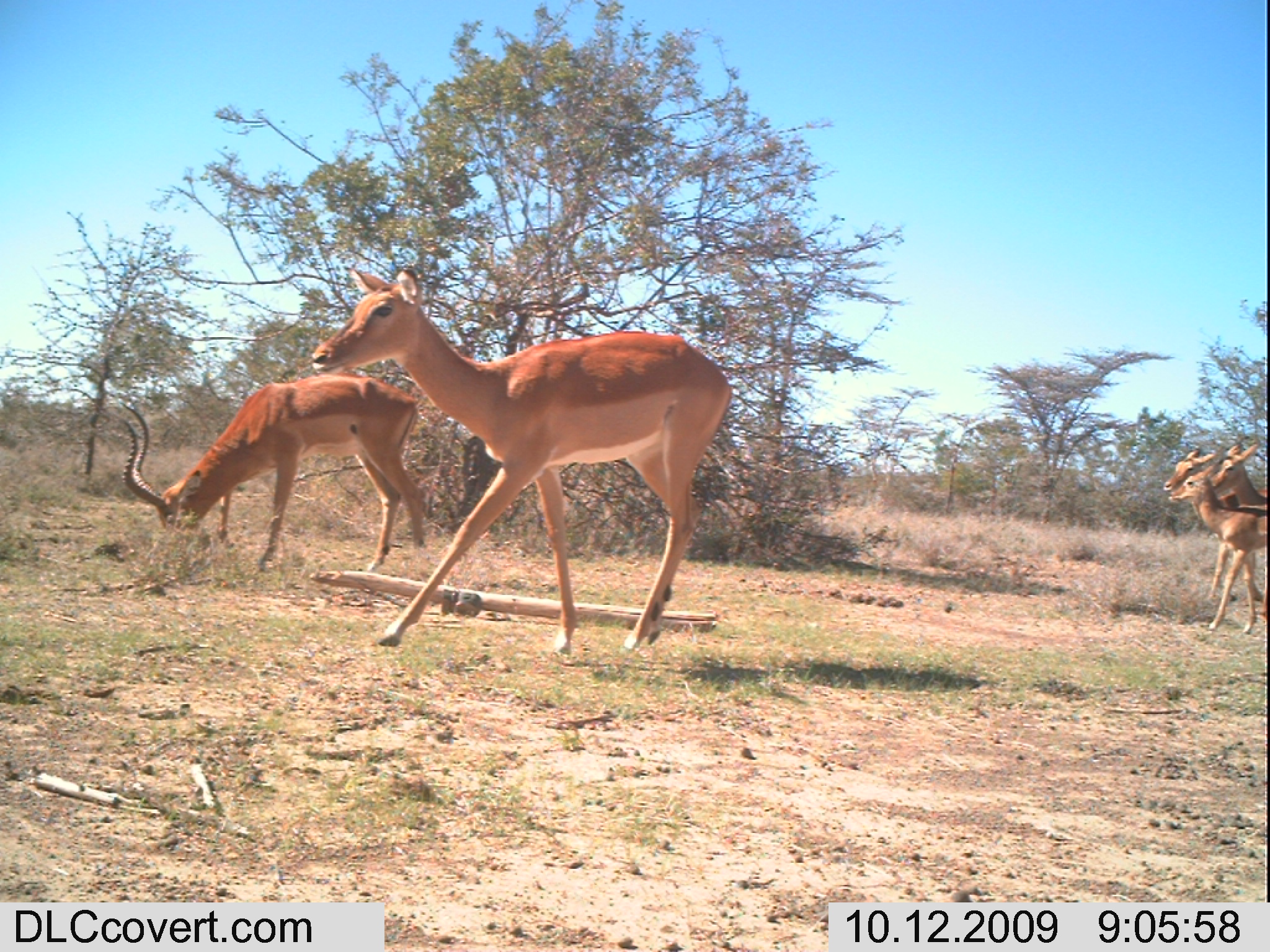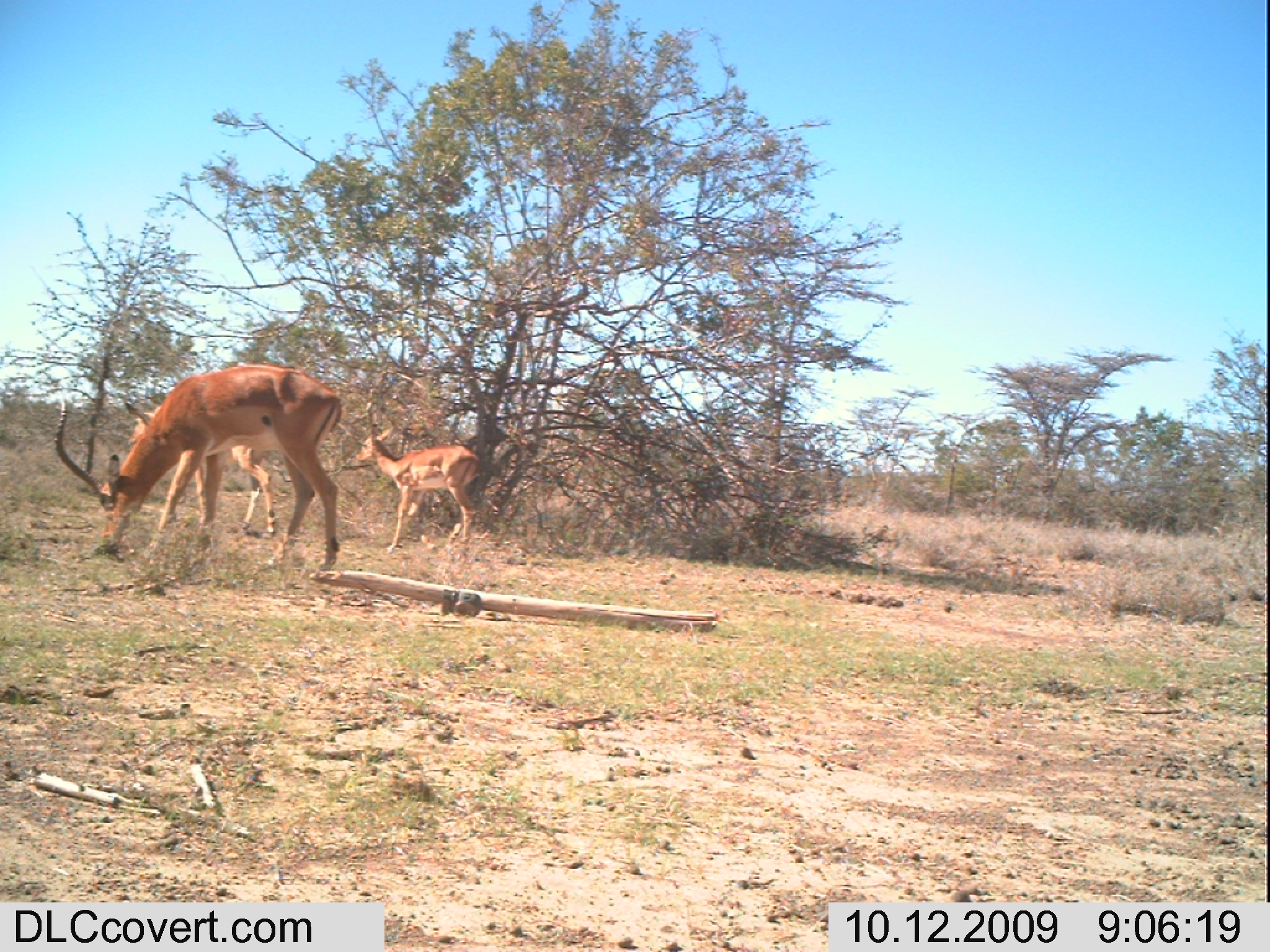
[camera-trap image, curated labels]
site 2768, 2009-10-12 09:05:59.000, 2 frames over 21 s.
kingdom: Animalia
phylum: Chordata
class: Mammalia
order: Artiodactyla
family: Bovidae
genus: Aepyceros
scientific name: Aepyceros melampus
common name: impala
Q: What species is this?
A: Aepyceros melampus (impala).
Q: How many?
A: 5.